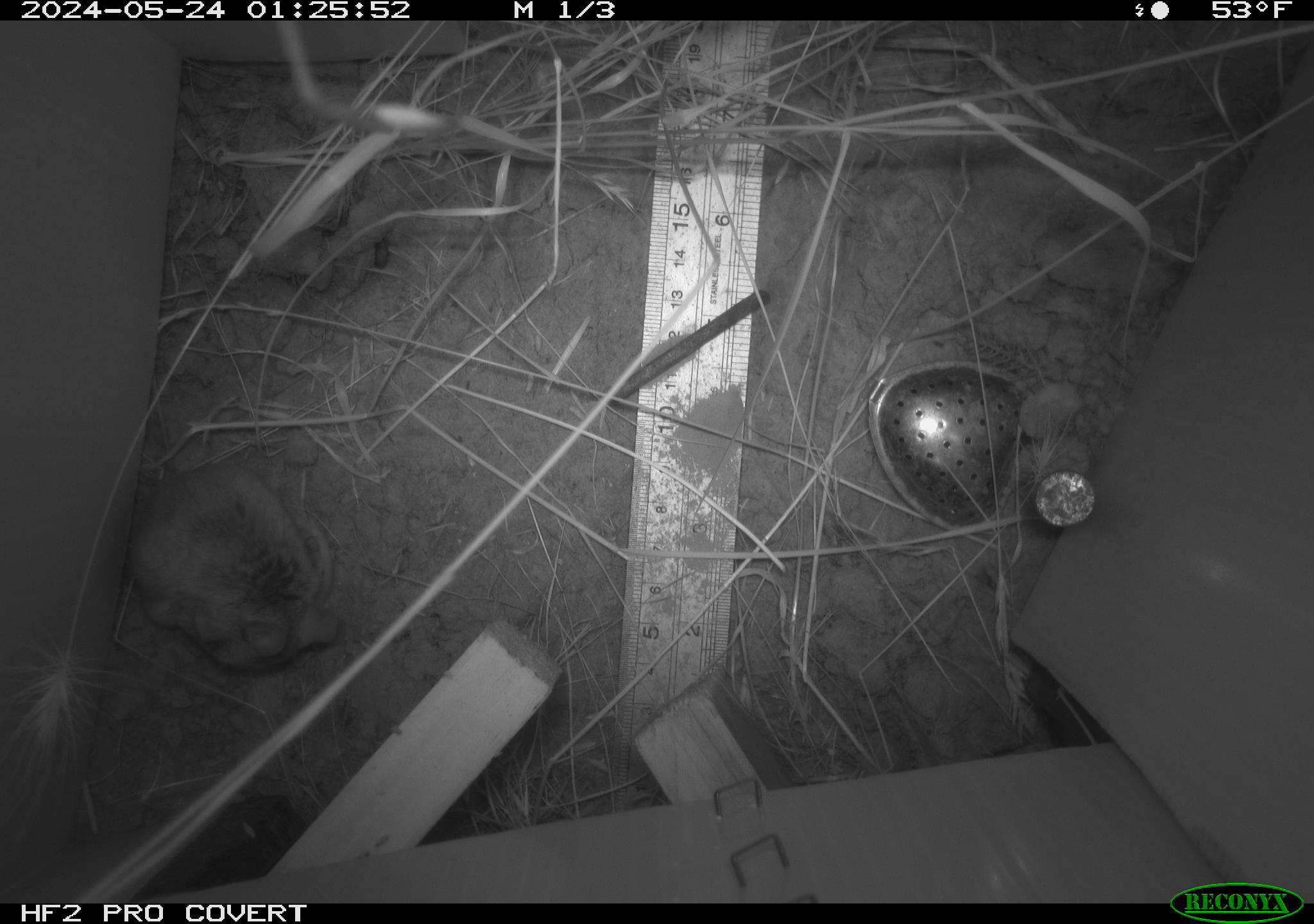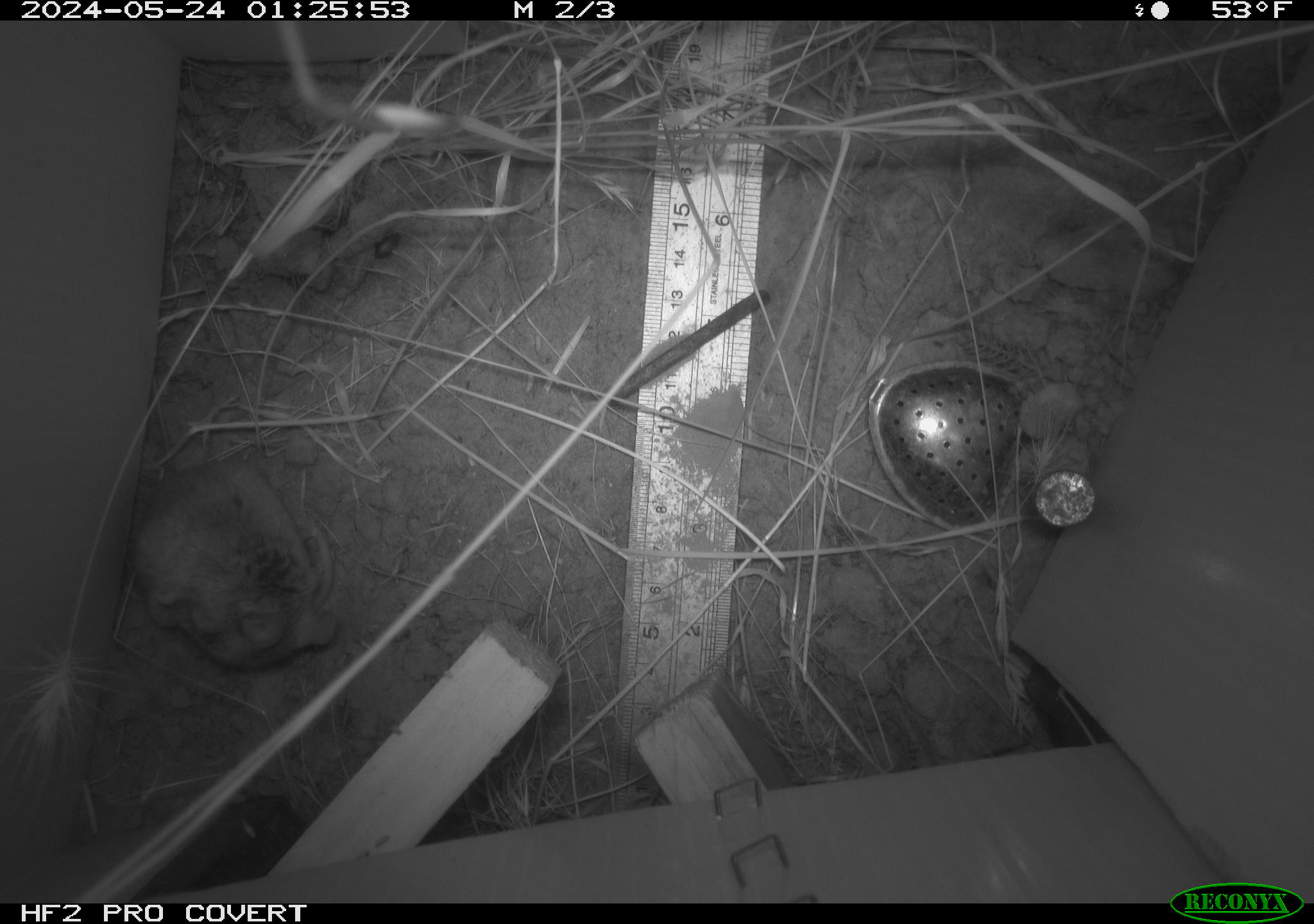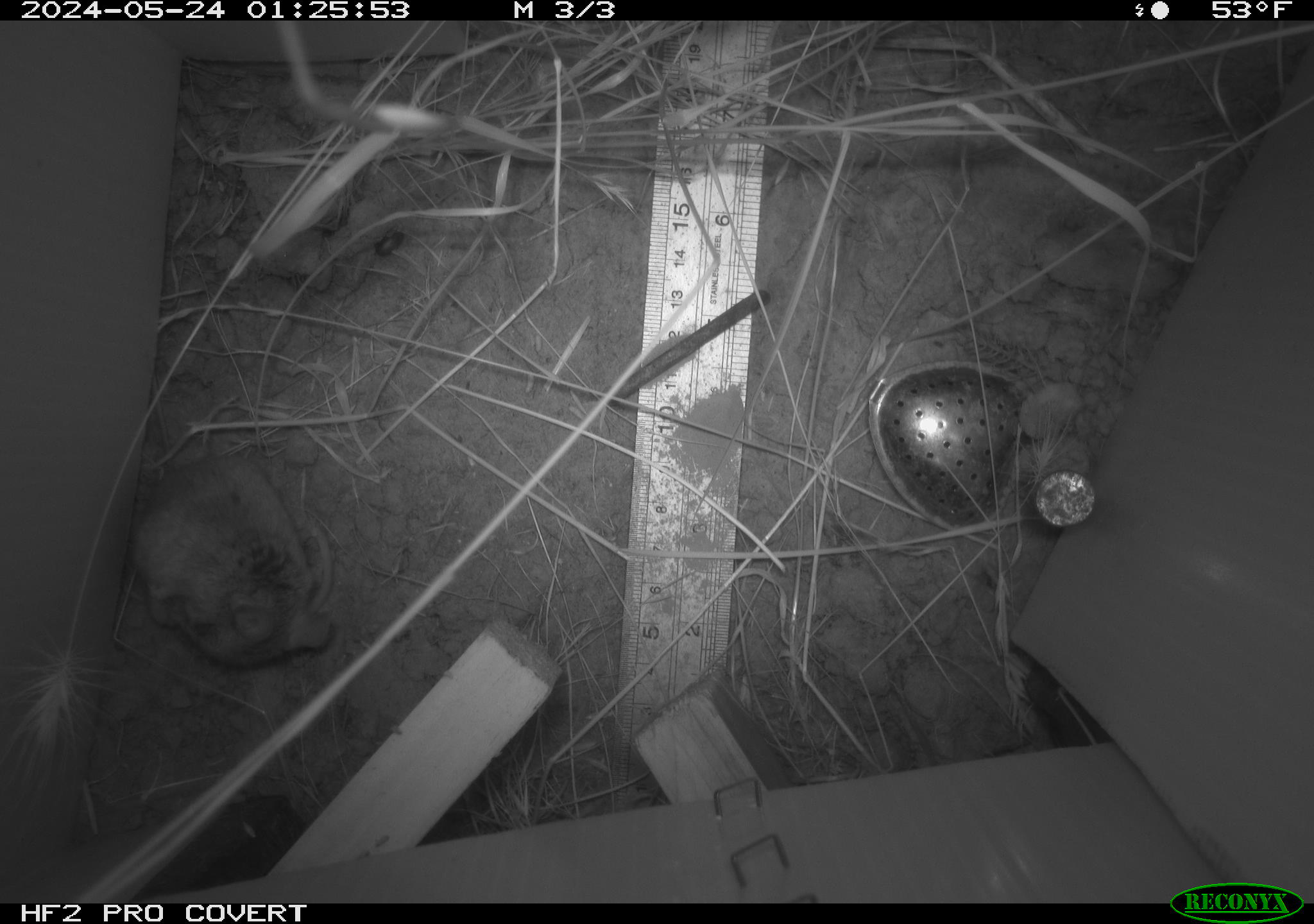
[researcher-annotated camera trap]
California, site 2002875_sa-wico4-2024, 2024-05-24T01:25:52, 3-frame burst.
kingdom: Animalia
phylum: Chordata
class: Mammalia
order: Rodentia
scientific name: Rodentia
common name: rodent